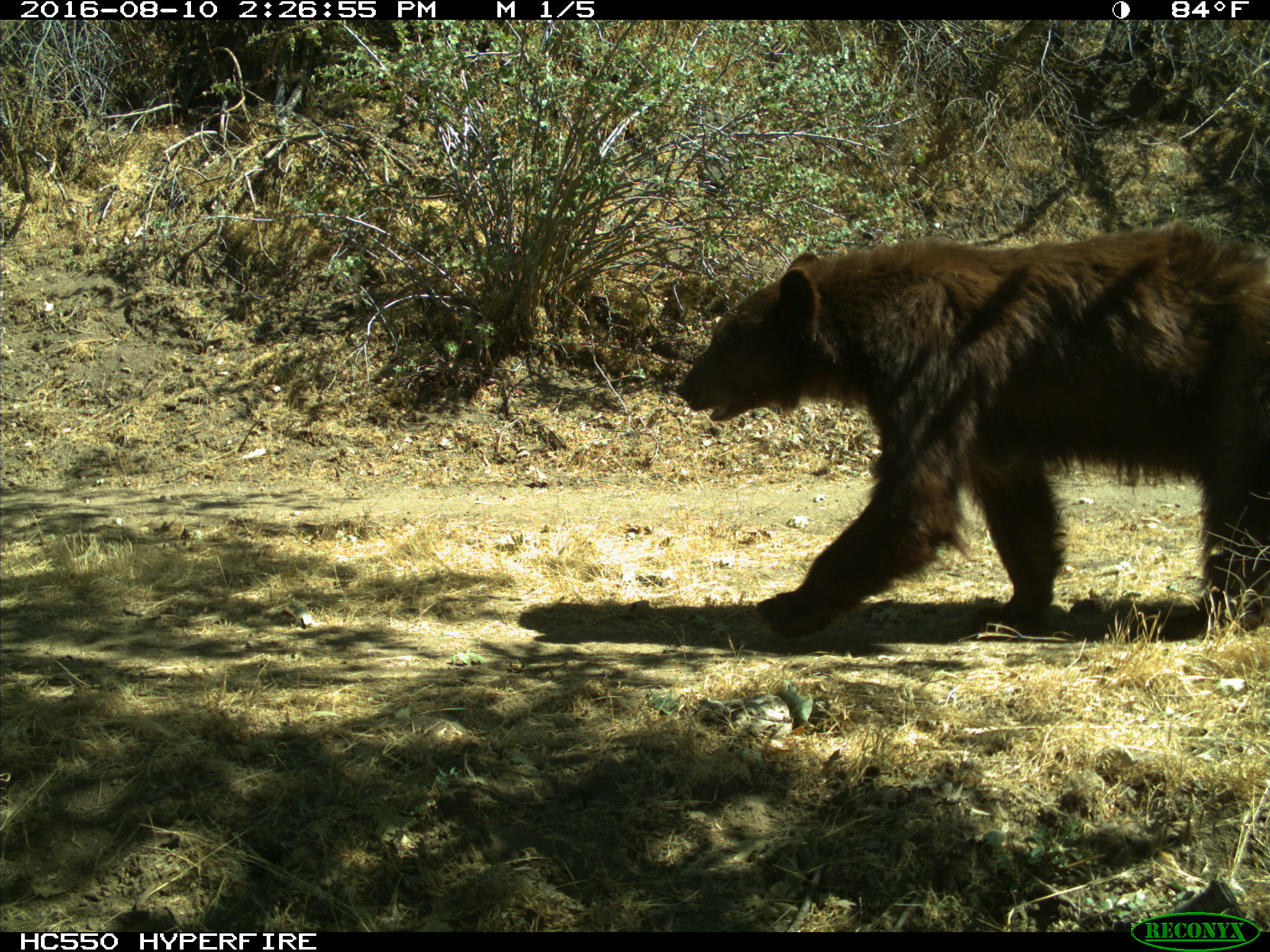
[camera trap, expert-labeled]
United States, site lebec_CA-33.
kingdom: Animalia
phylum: Chordata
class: Mammalia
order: Carnivora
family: Ursidae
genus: Ursus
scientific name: Ursus americanus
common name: american black bear